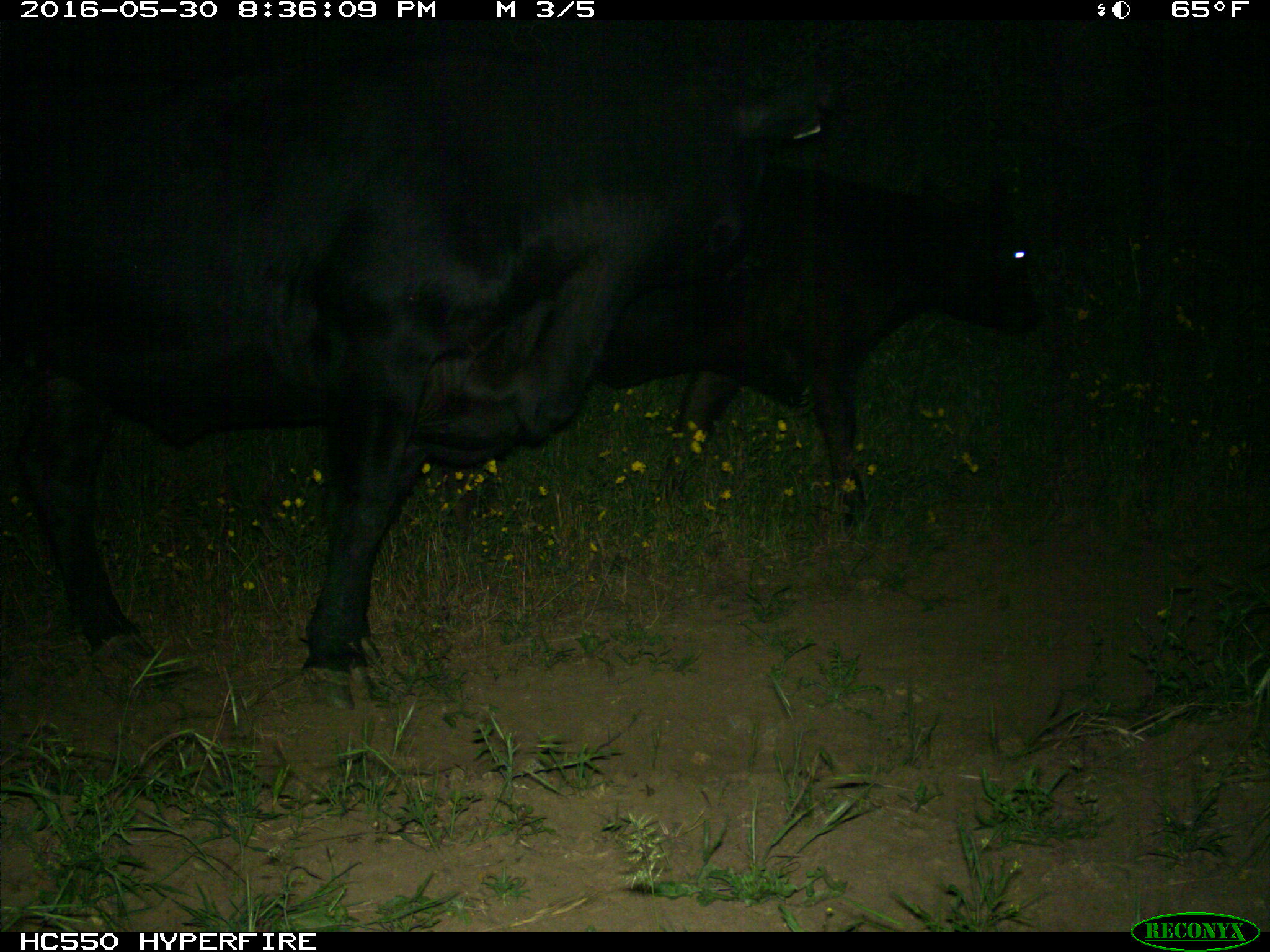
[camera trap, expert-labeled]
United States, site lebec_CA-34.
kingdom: Animalia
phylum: Chordata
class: Mammalia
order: Artiodactyla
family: Bovidae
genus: Bos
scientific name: Bos taurus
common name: domestic cow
Bos taurus (domestic cow).